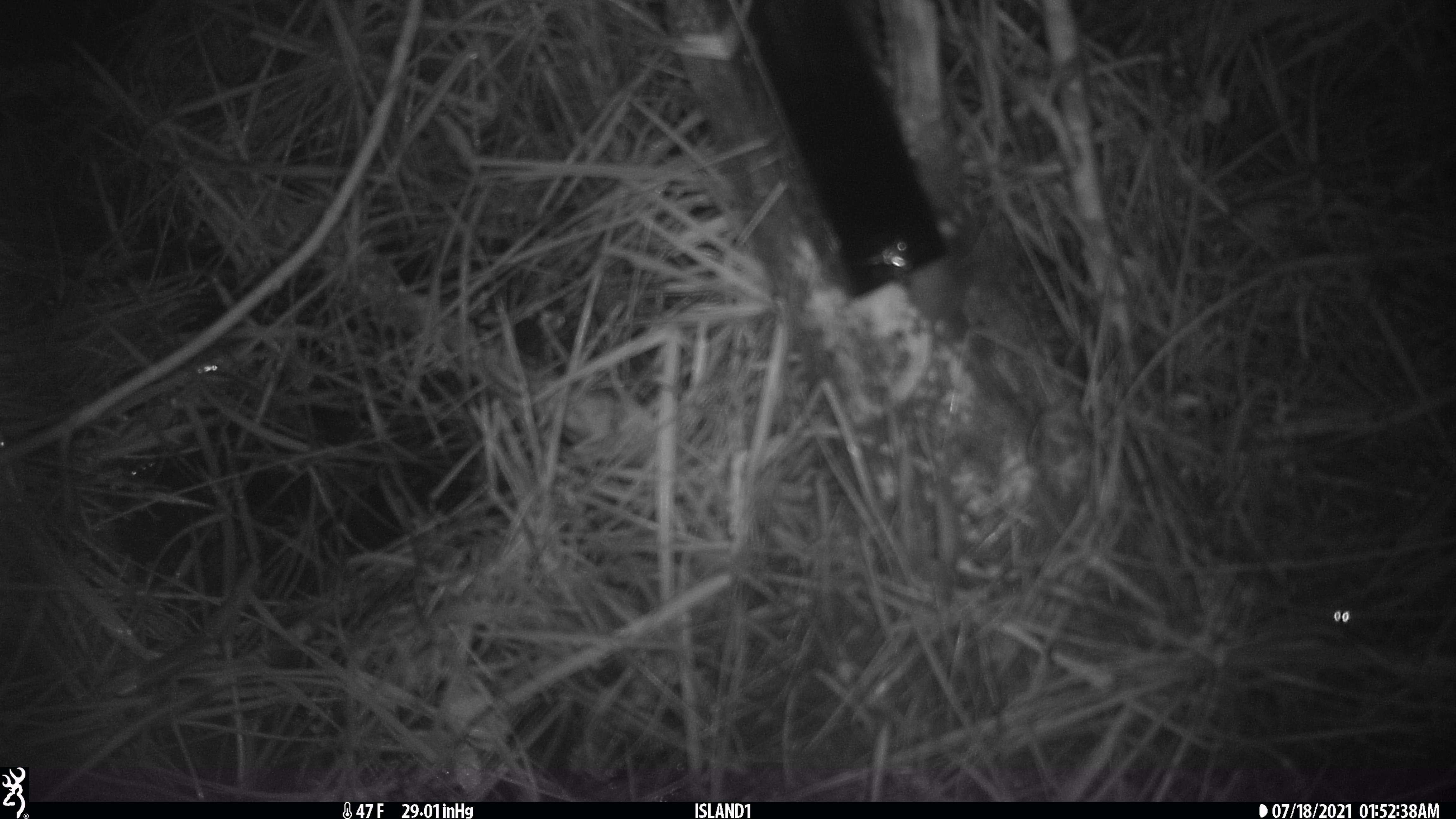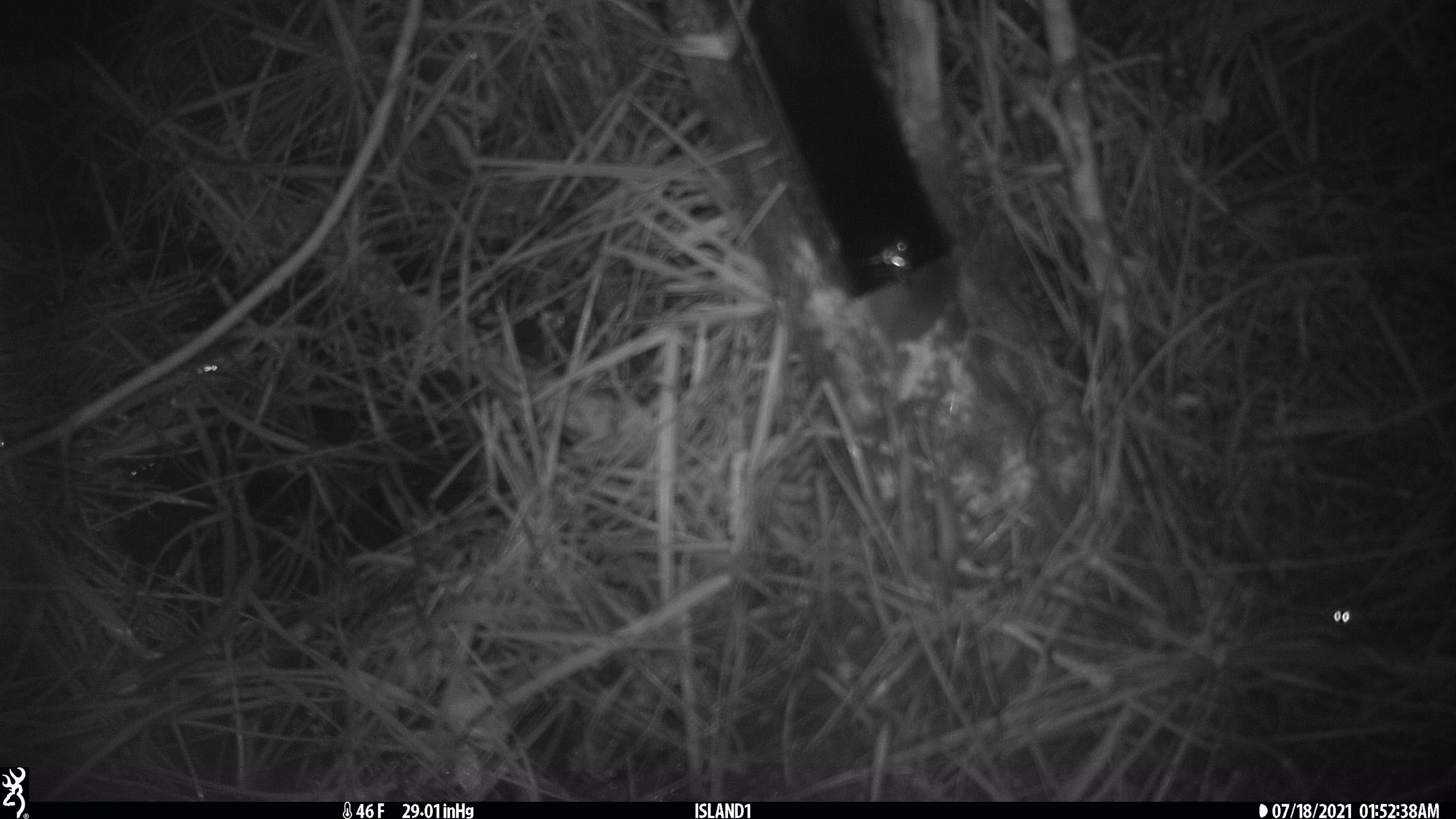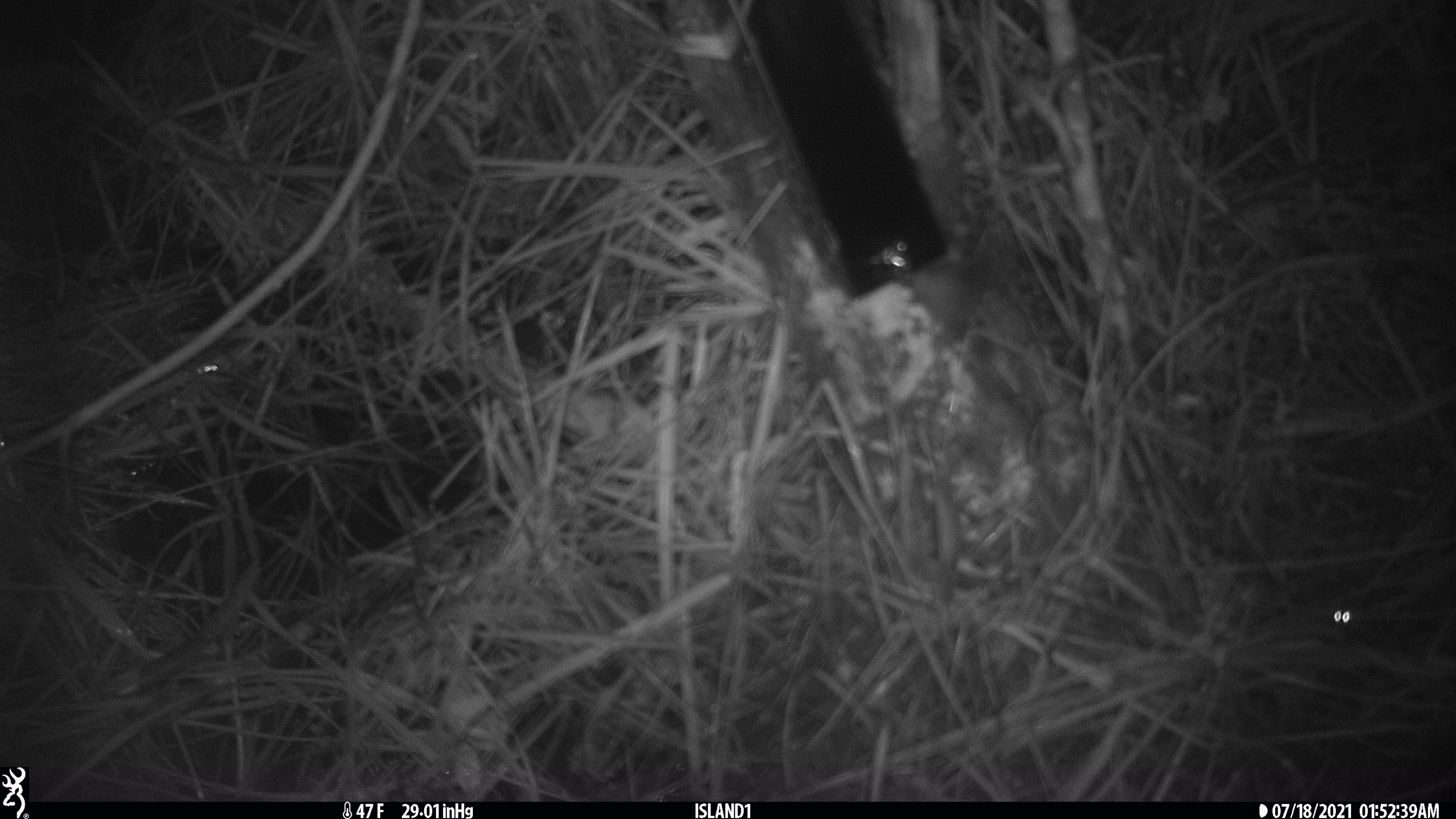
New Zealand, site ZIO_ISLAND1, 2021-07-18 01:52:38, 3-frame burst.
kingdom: Animalia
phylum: Chordata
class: Mammalia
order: Rodentia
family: Muridae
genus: Mus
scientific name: Mus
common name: mouse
Mouse (Mus).